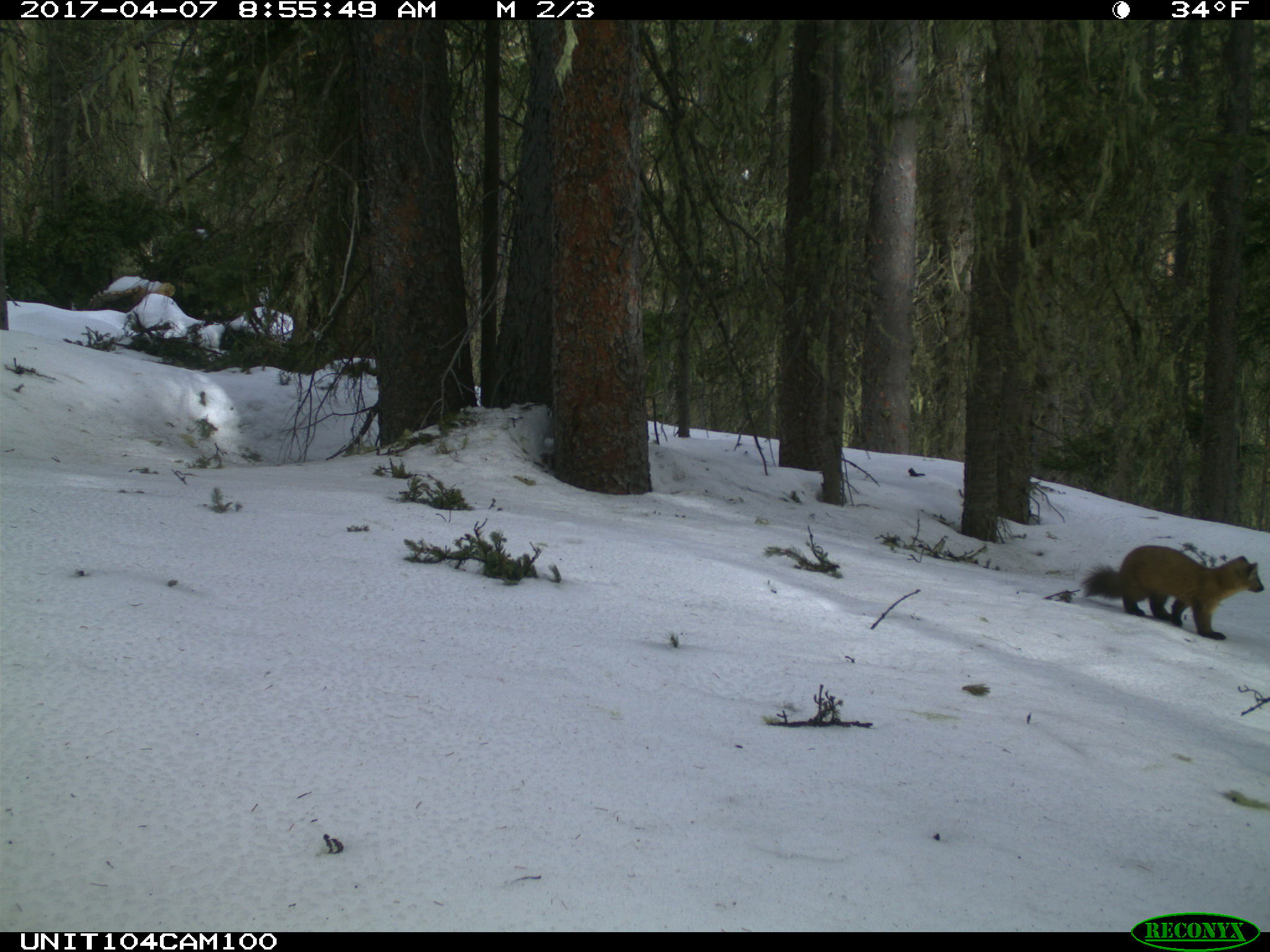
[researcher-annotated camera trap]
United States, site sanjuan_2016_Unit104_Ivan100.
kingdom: Animalia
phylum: Chordata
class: Mammalia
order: Carnivora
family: Mustelidae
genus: Martes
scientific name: Martes americana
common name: american marten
Martes americana (american marten).